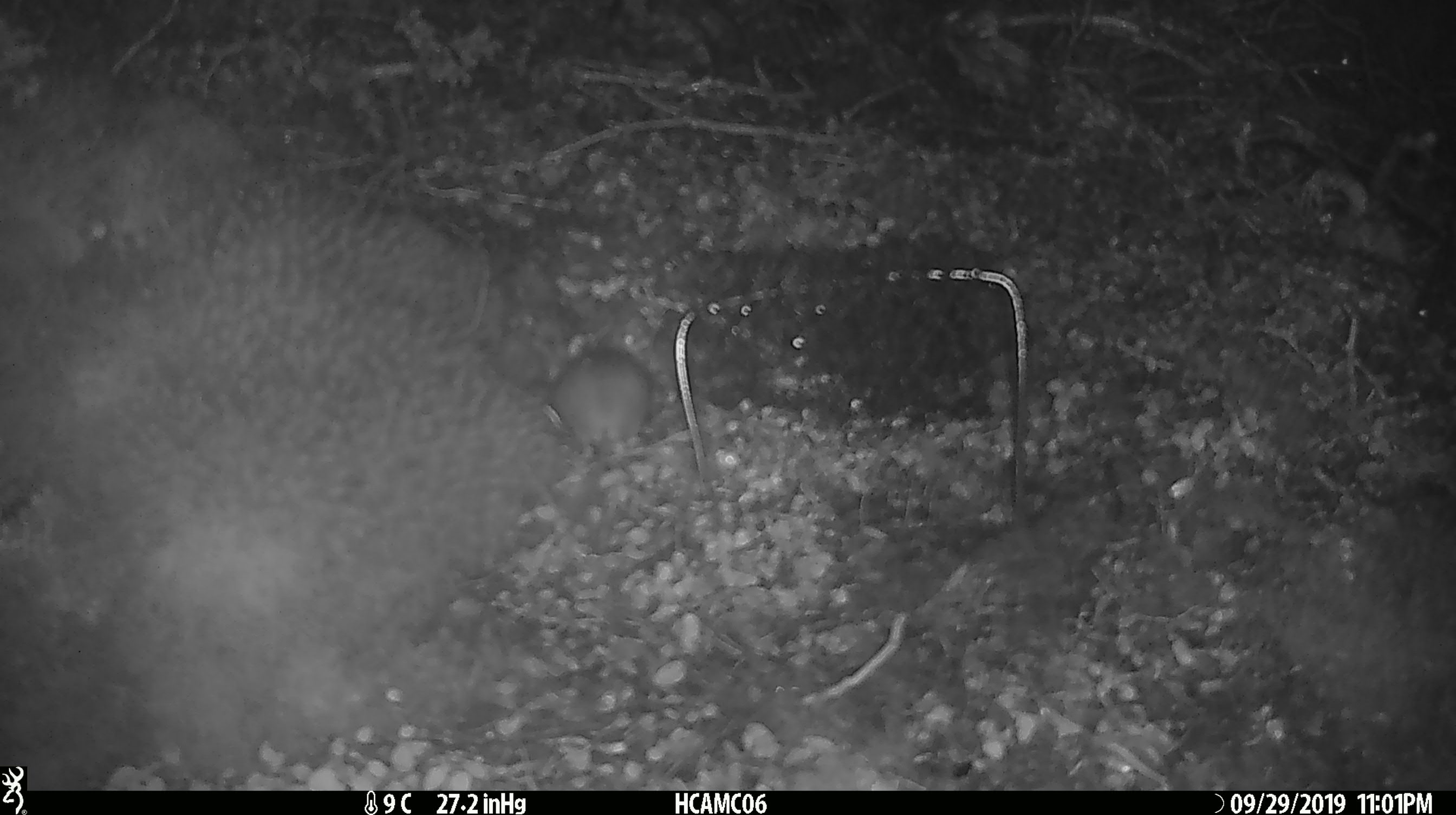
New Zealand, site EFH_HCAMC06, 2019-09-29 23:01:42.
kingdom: Animalia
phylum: Chordata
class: Mammalia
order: Rodentia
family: Muridae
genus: Mus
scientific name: Mus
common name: mouse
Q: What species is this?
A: Mouse (Mus).